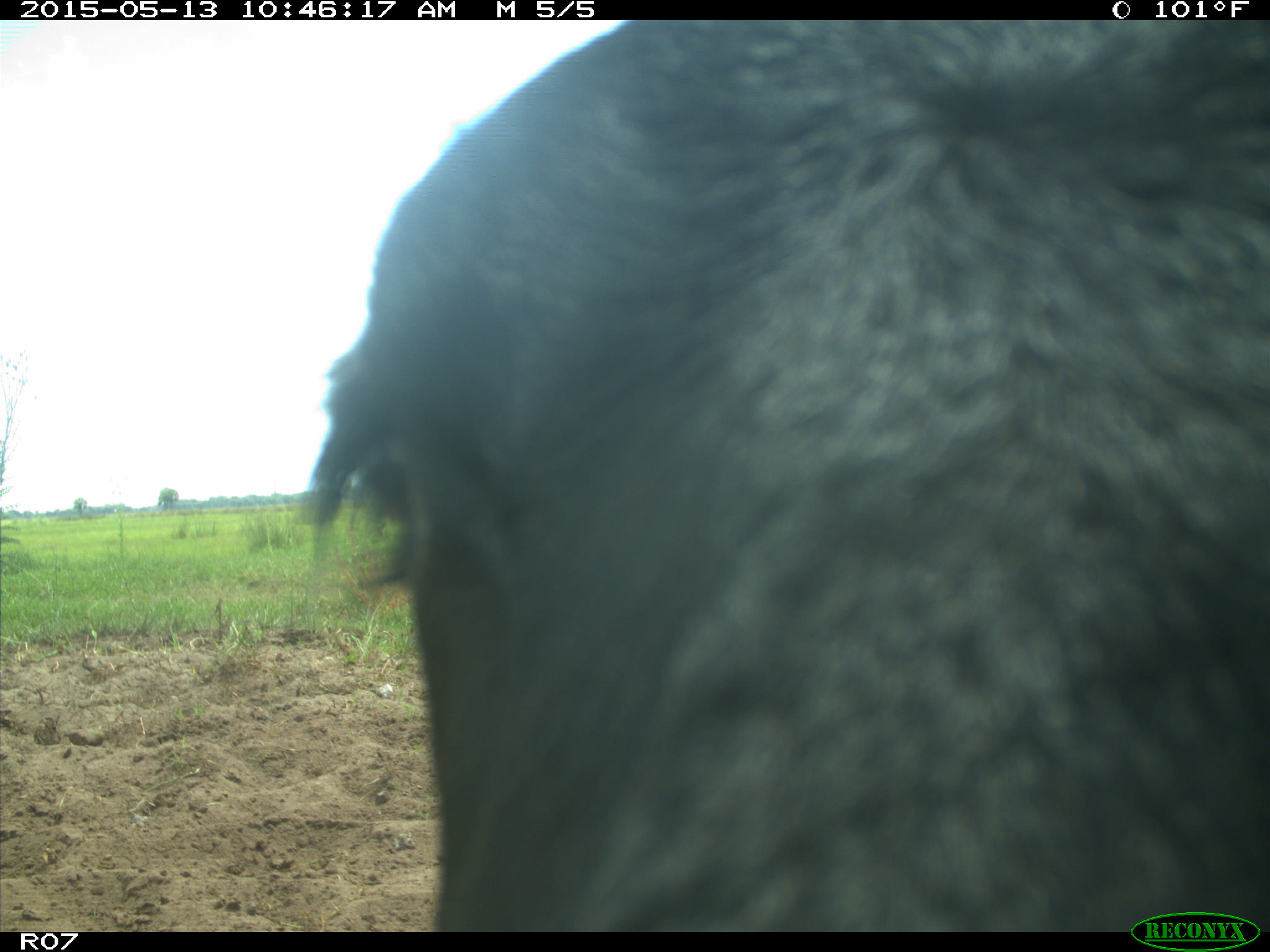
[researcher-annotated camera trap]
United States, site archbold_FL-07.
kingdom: Animalia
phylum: Chordata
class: Mammalia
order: Artiodactyla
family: Bovidae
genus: Bos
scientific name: Bos taurus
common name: domestic cow